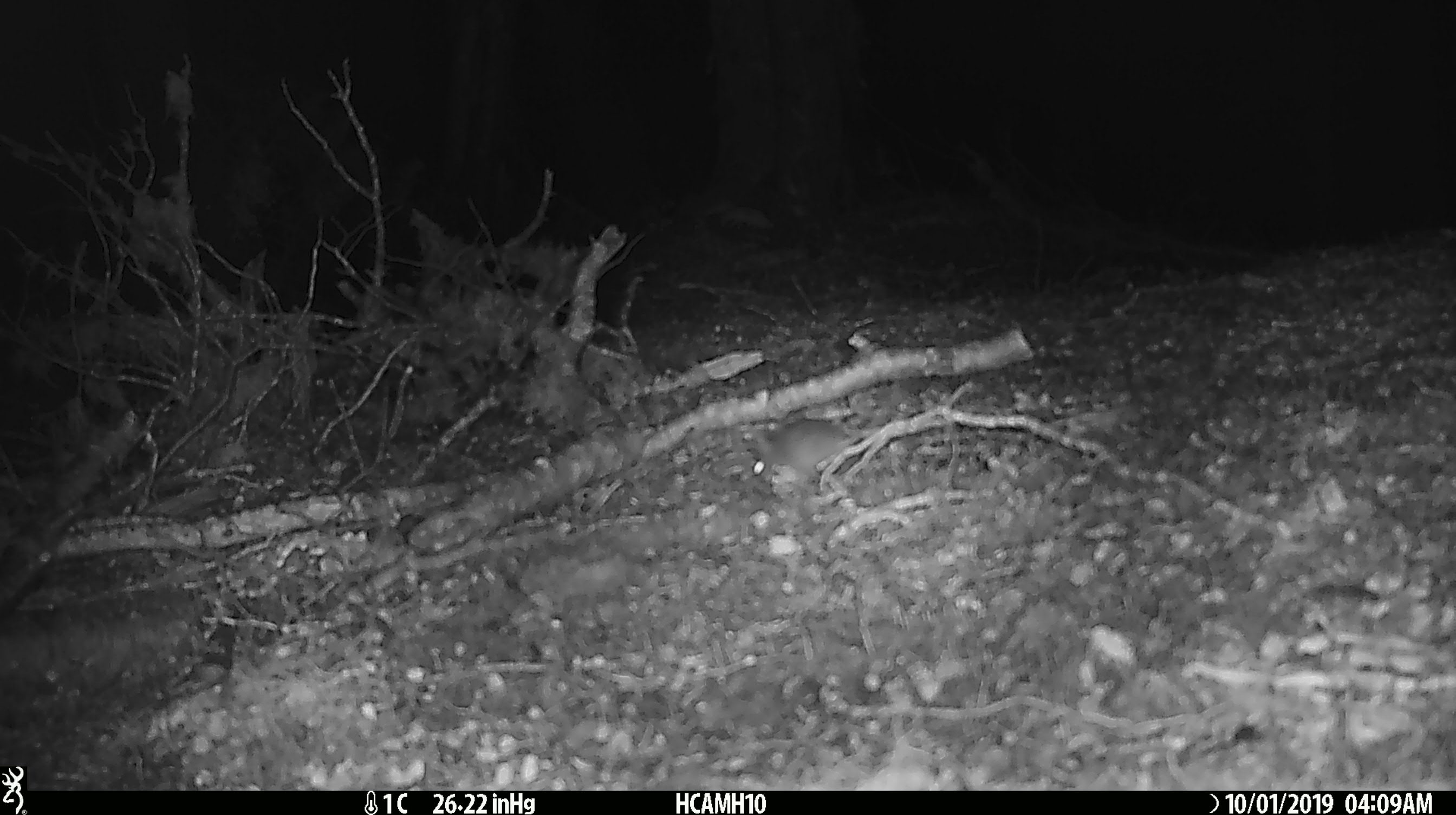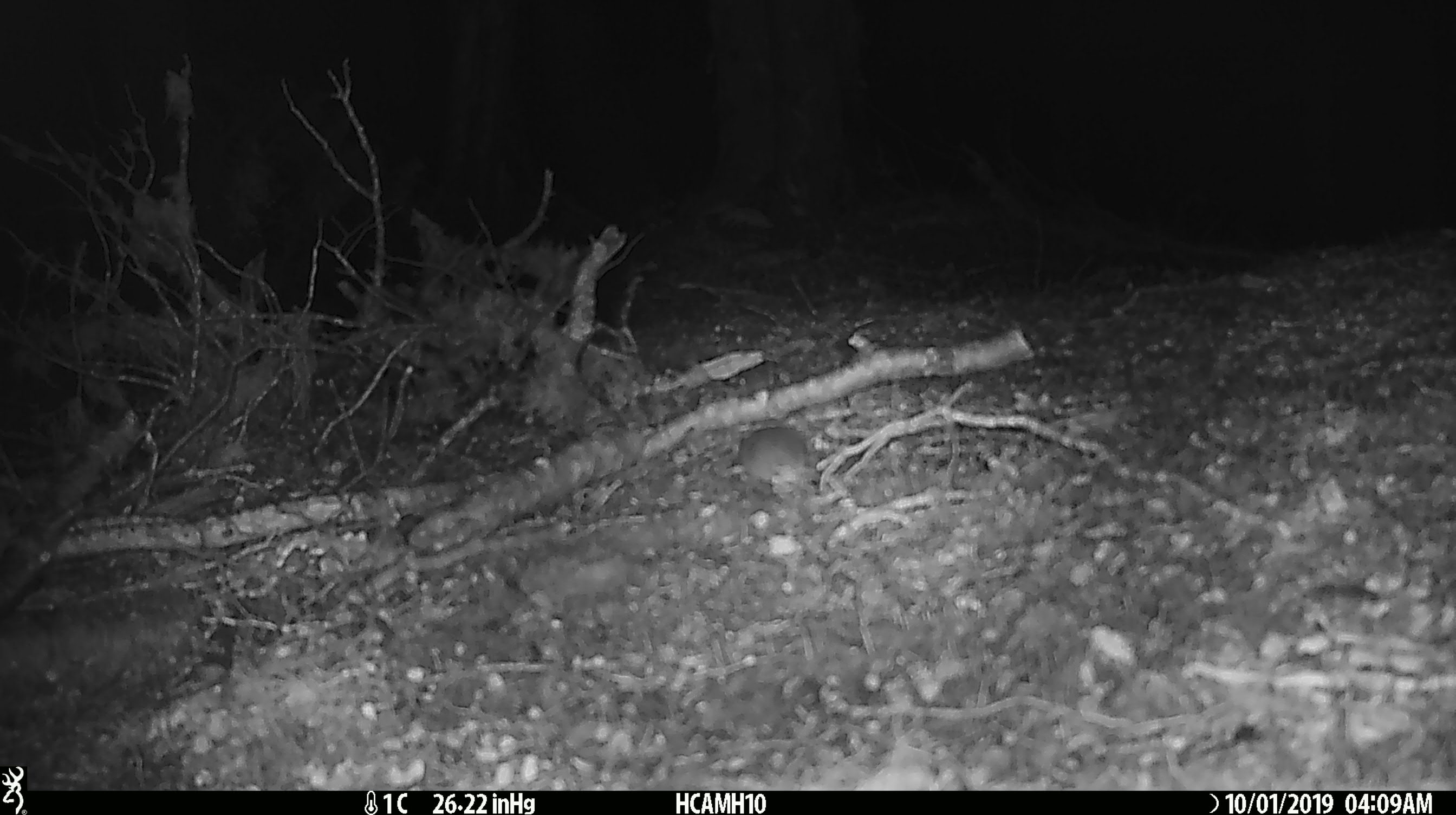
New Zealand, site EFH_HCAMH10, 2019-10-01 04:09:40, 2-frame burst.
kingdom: Animalia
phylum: Chordata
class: Mammalia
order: Rodentia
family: Muridae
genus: Mus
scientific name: Mus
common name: mouse